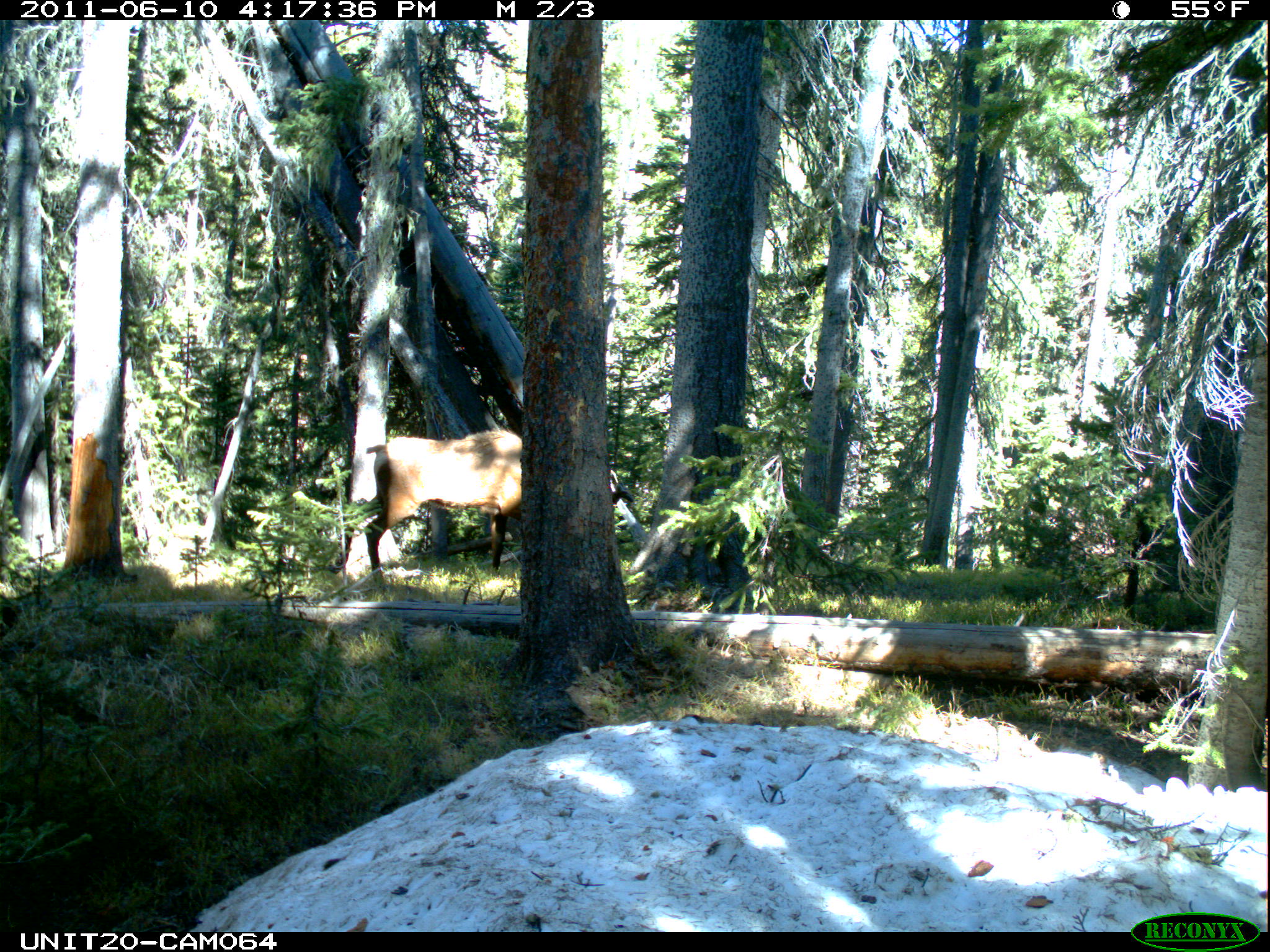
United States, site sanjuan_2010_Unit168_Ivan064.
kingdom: Animalia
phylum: Chordata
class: Mammalia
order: Artiodactyla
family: Cervidae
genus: Cervus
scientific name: Cervus elaphus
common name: red deer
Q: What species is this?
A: Cervus elaphus (red deer).